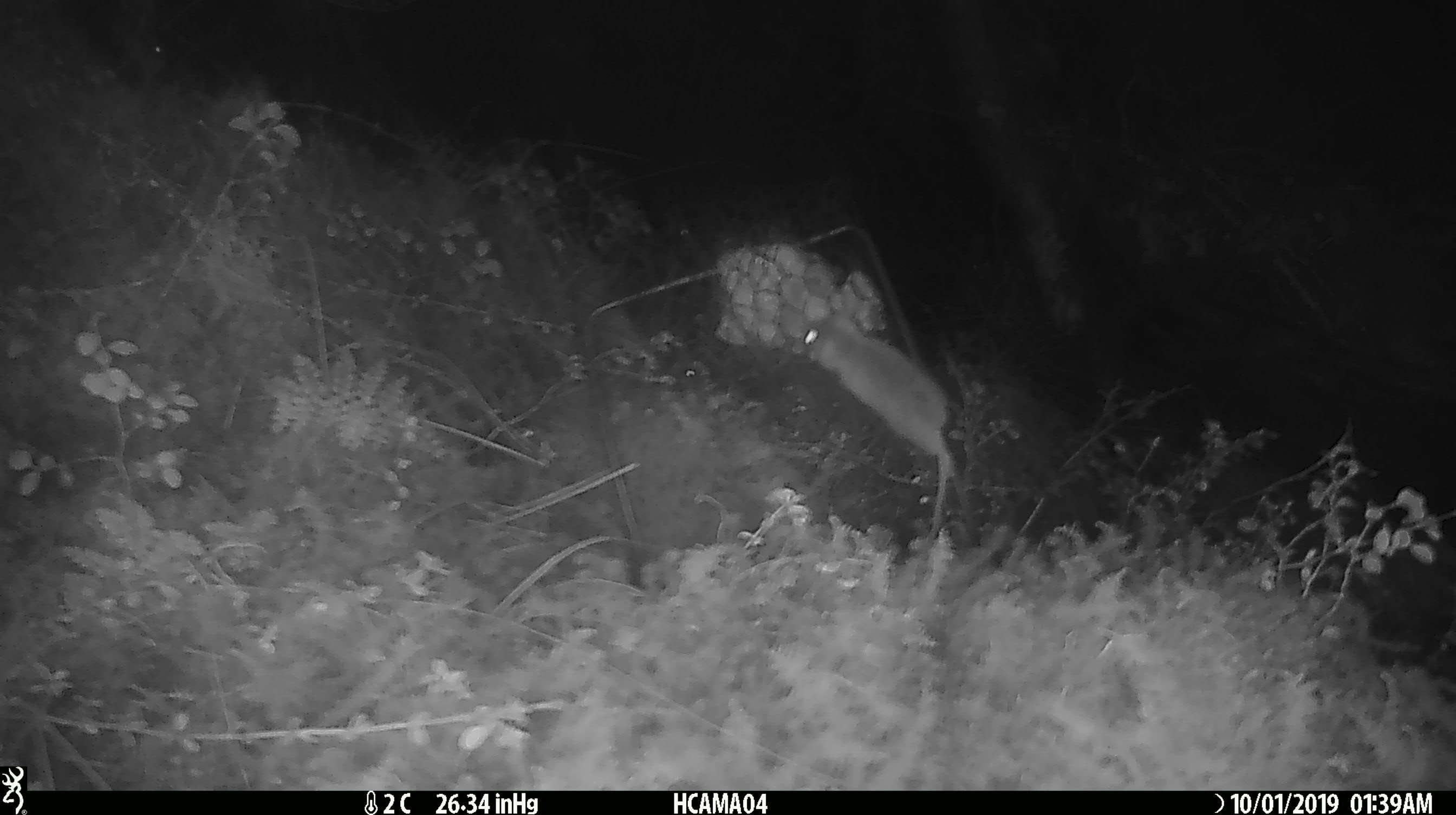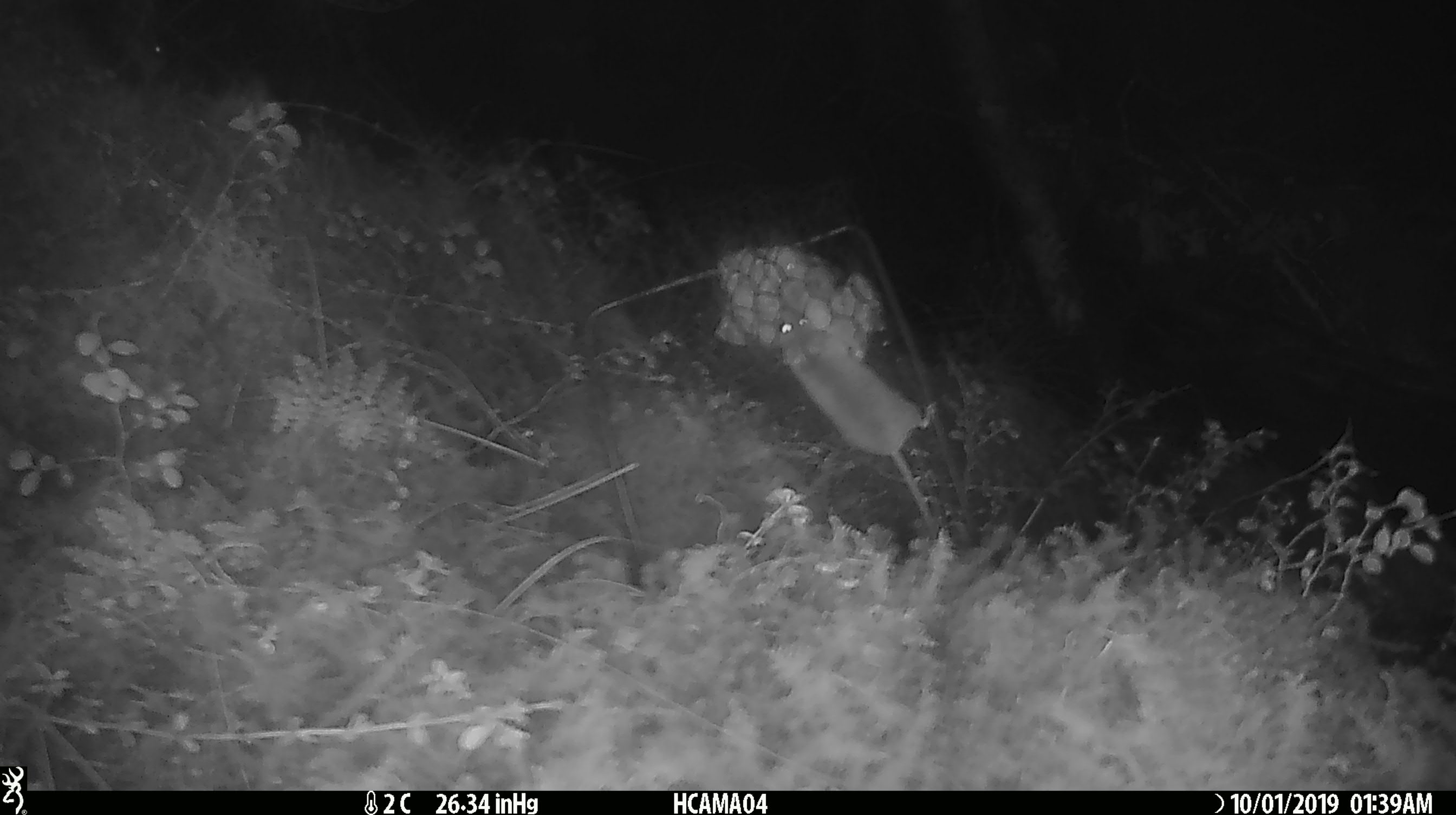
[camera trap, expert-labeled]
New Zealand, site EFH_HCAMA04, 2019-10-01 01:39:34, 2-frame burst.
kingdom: Animalia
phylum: Chordata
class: Mammalia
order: Rodentia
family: Muridae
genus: Mus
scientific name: Mus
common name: mouse